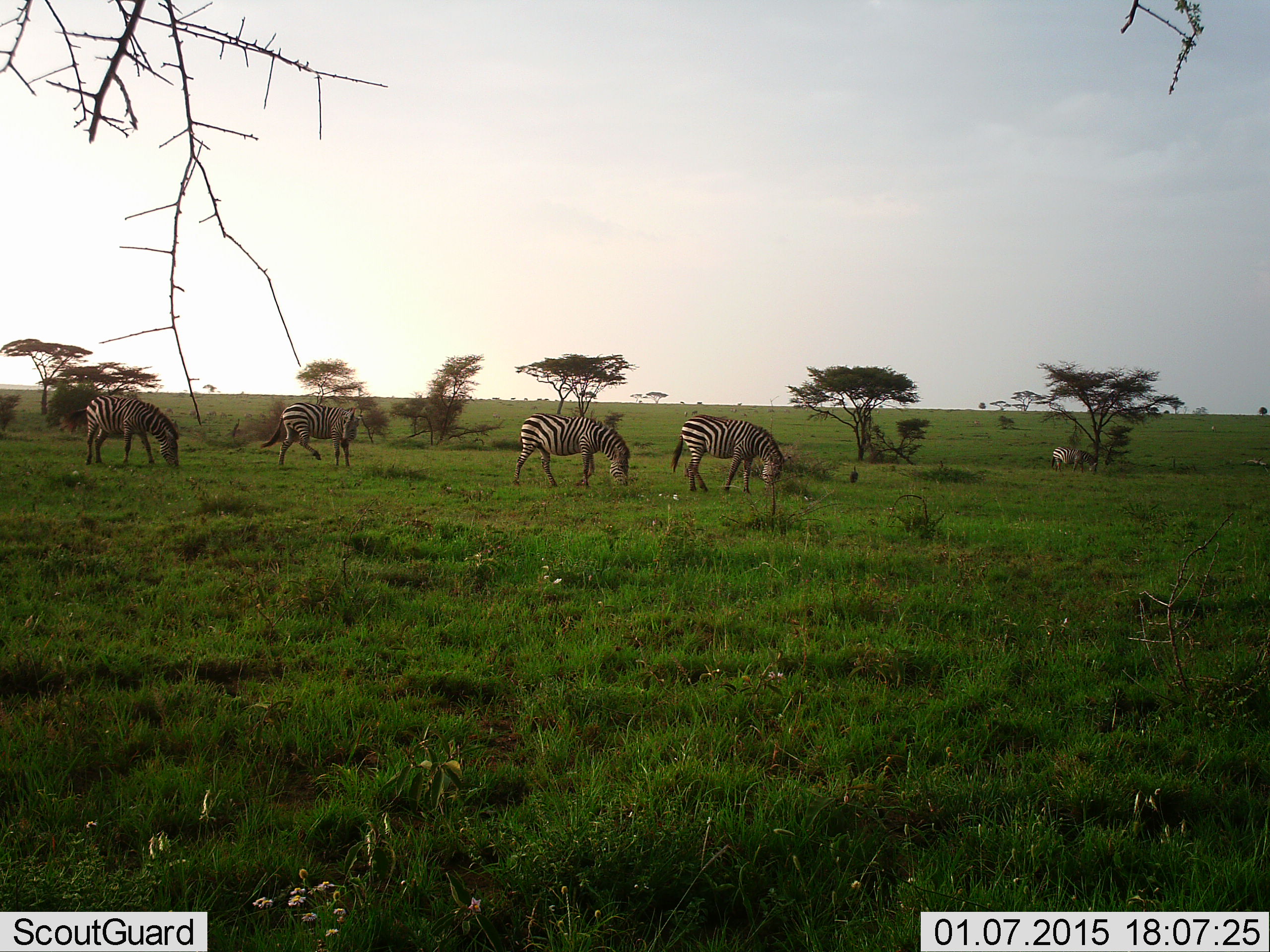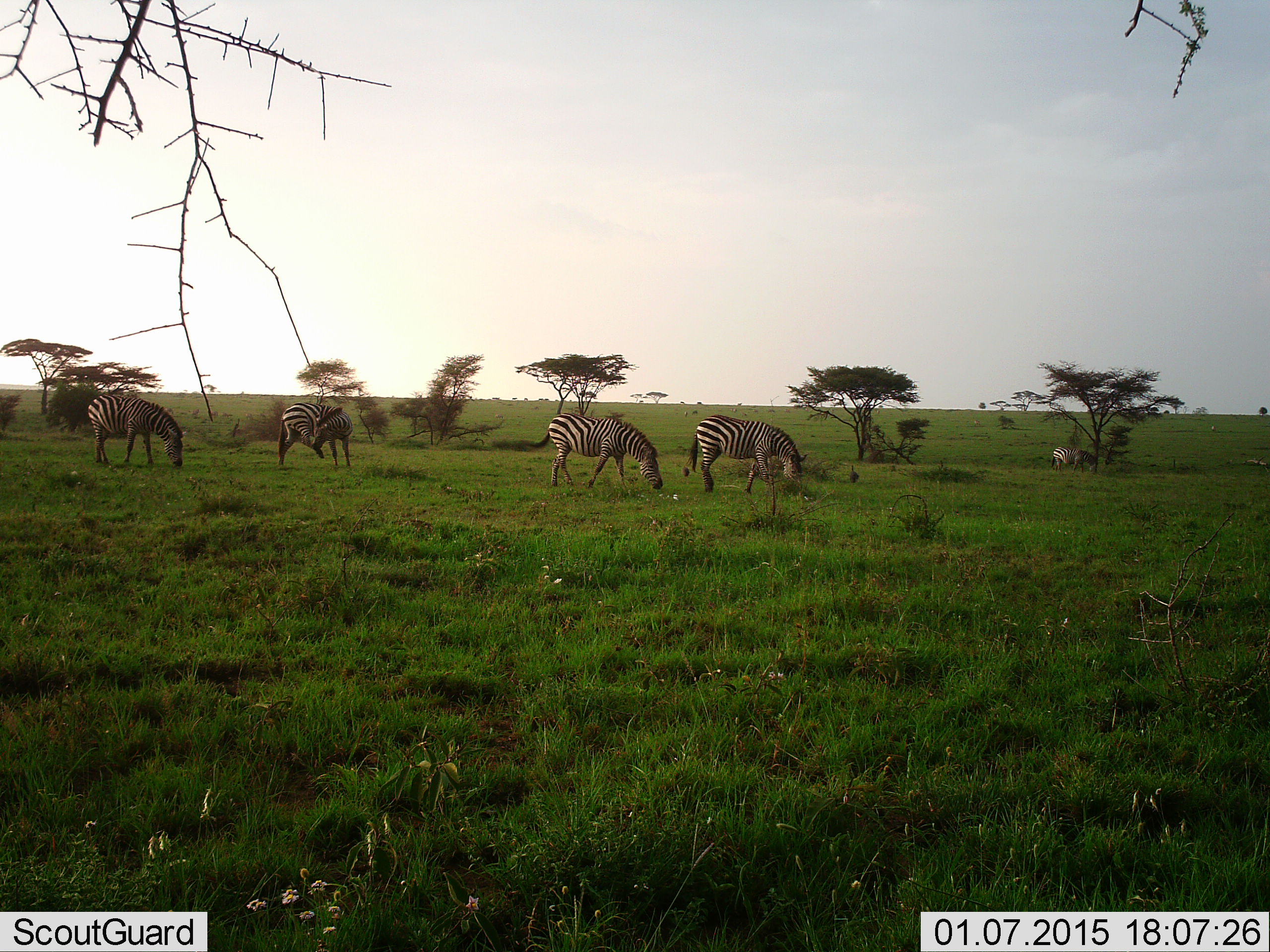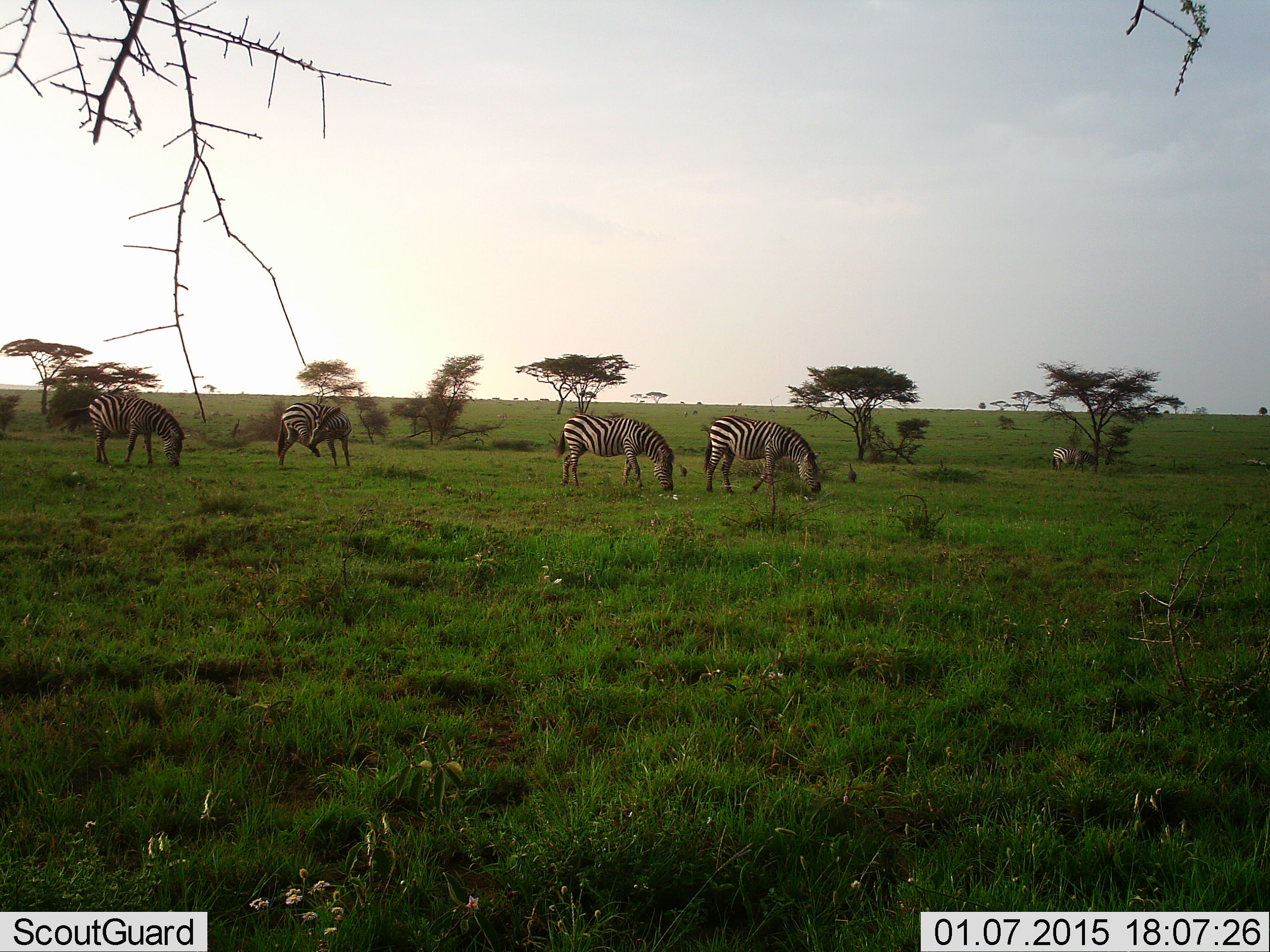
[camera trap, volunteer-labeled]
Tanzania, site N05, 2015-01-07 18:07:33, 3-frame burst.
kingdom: Animalia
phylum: Chordata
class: Mammalia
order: Perissodactyla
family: Equidae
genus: Equus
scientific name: Equus quagga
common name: plains zebra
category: zebra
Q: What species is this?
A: Zebra (plains zebra) (Equus quagga).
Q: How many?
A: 5.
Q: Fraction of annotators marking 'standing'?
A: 45%.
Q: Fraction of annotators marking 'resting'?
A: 0%.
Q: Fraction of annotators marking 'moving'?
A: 27%.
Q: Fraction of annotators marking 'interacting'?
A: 0%.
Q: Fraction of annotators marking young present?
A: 0%.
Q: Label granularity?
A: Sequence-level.